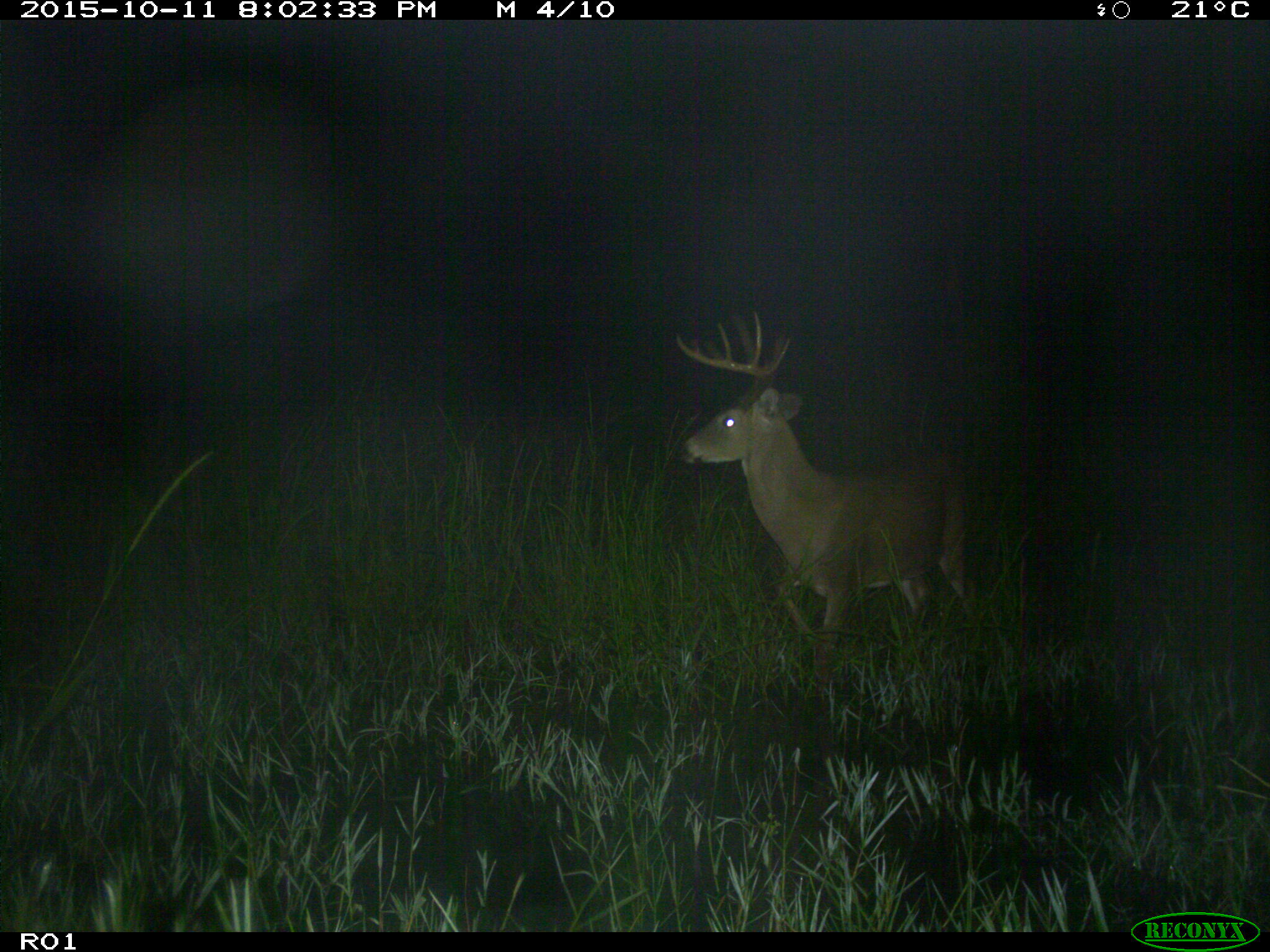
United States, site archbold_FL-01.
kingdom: Animalia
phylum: Chordata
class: Mammalia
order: Artiodactyla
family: Cervidae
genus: Odocoileus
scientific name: Odocoileus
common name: deer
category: unidentified deer